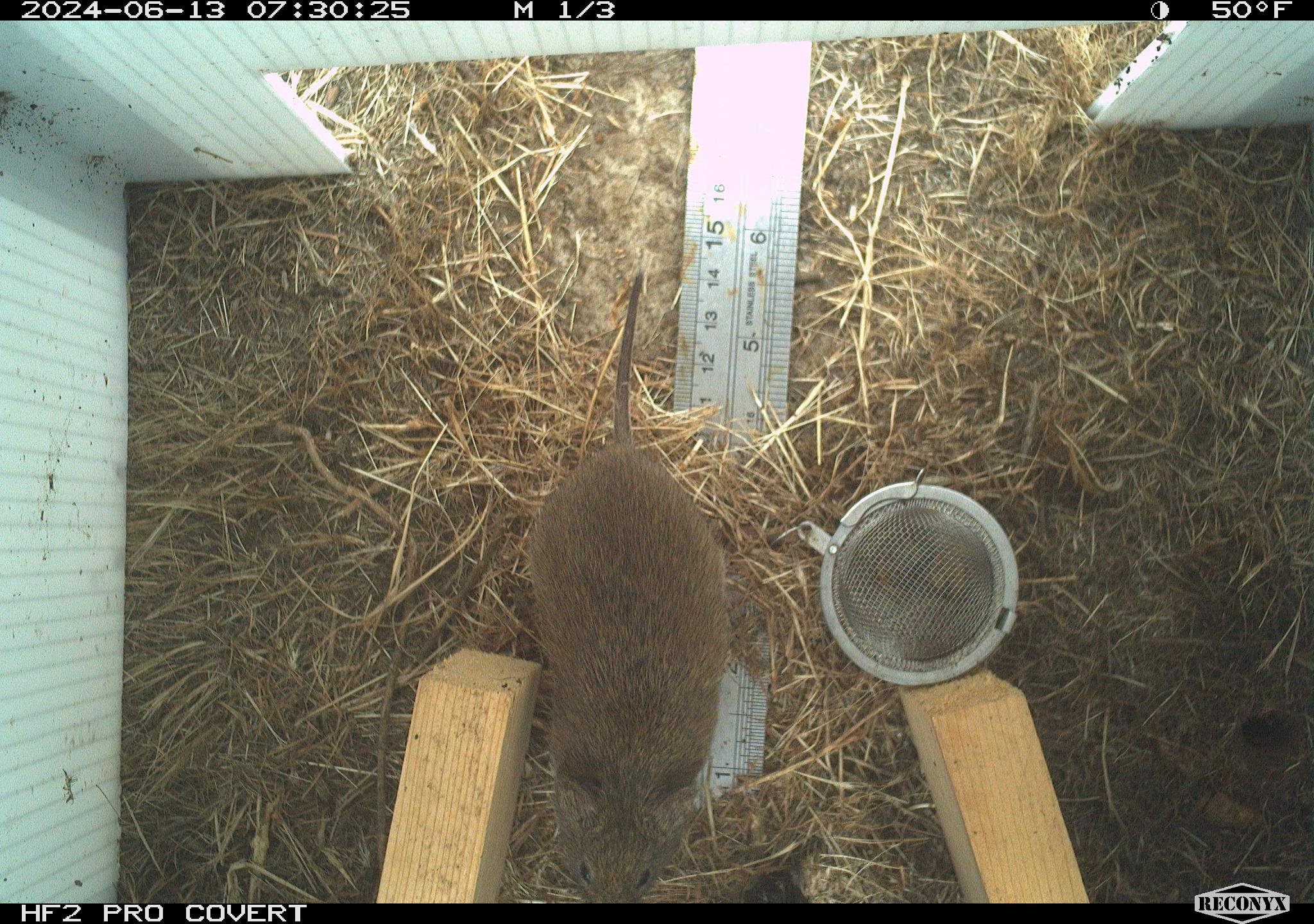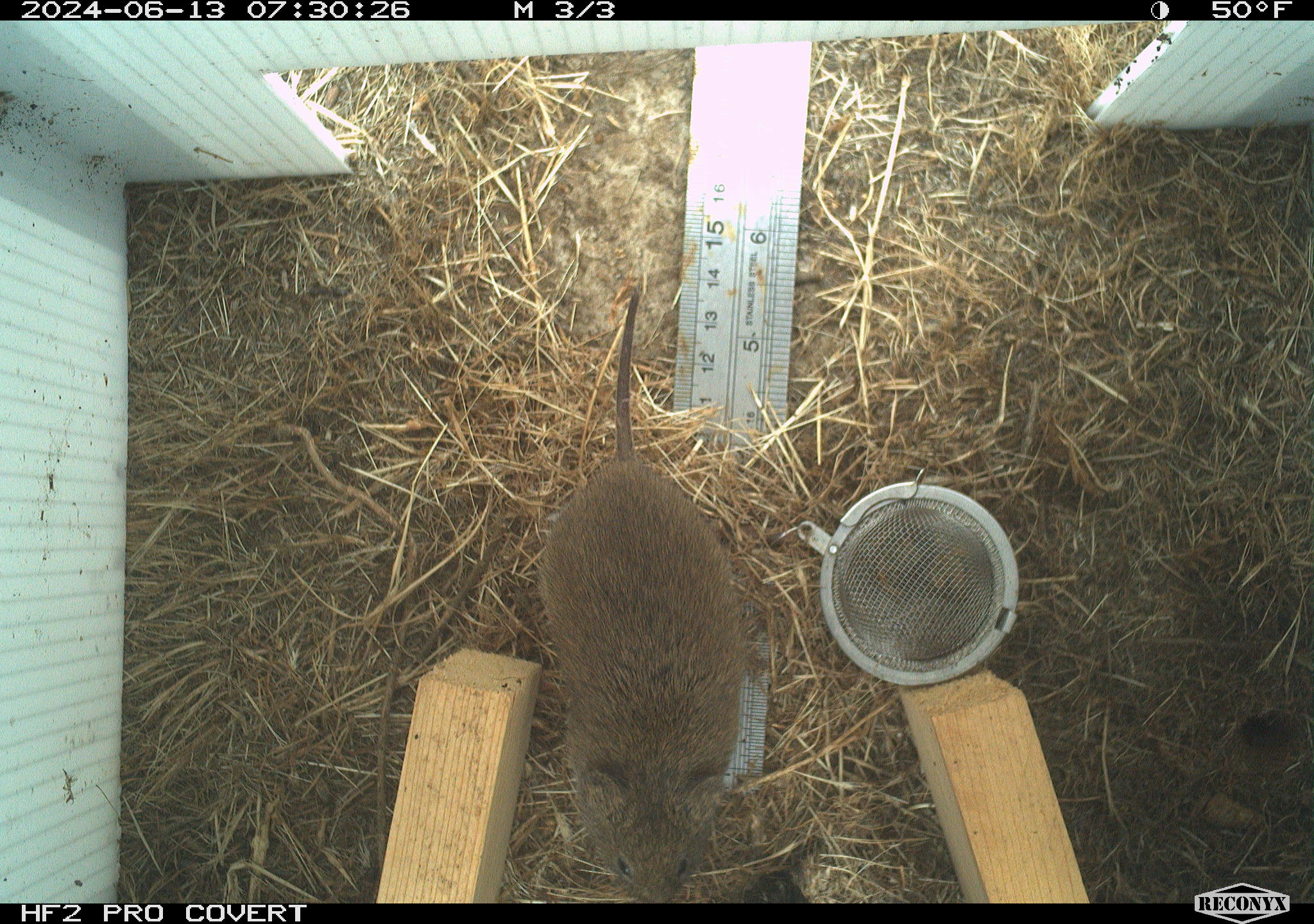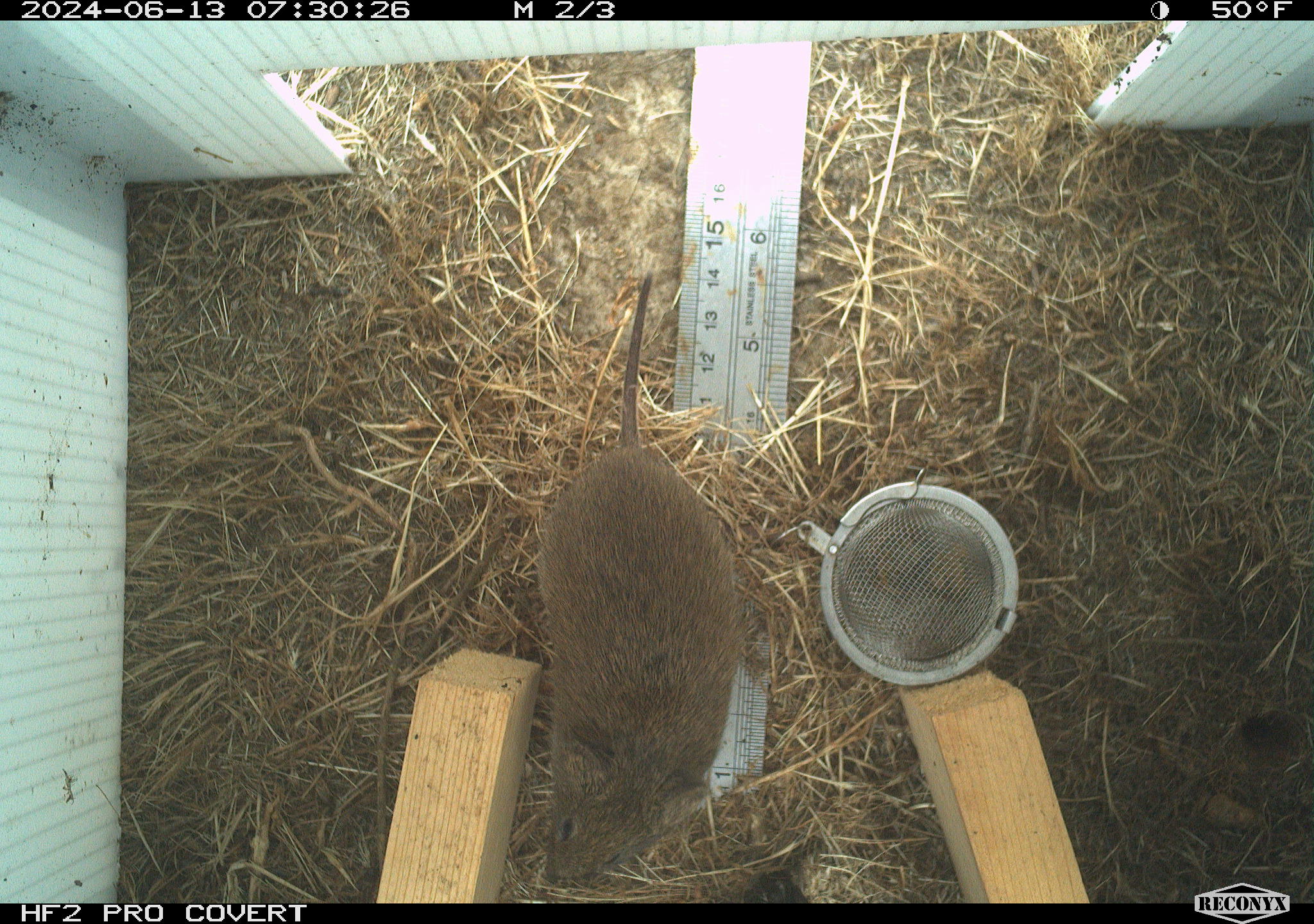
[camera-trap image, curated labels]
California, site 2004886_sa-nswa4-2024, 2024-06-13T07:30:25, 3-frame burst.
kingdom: Animalia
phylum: Chordata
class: Mammalia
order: Rodentia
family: Cricetidae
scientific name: Arvicolinae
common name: voles, lemmings, and muskrats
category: arvicolinae subfamily